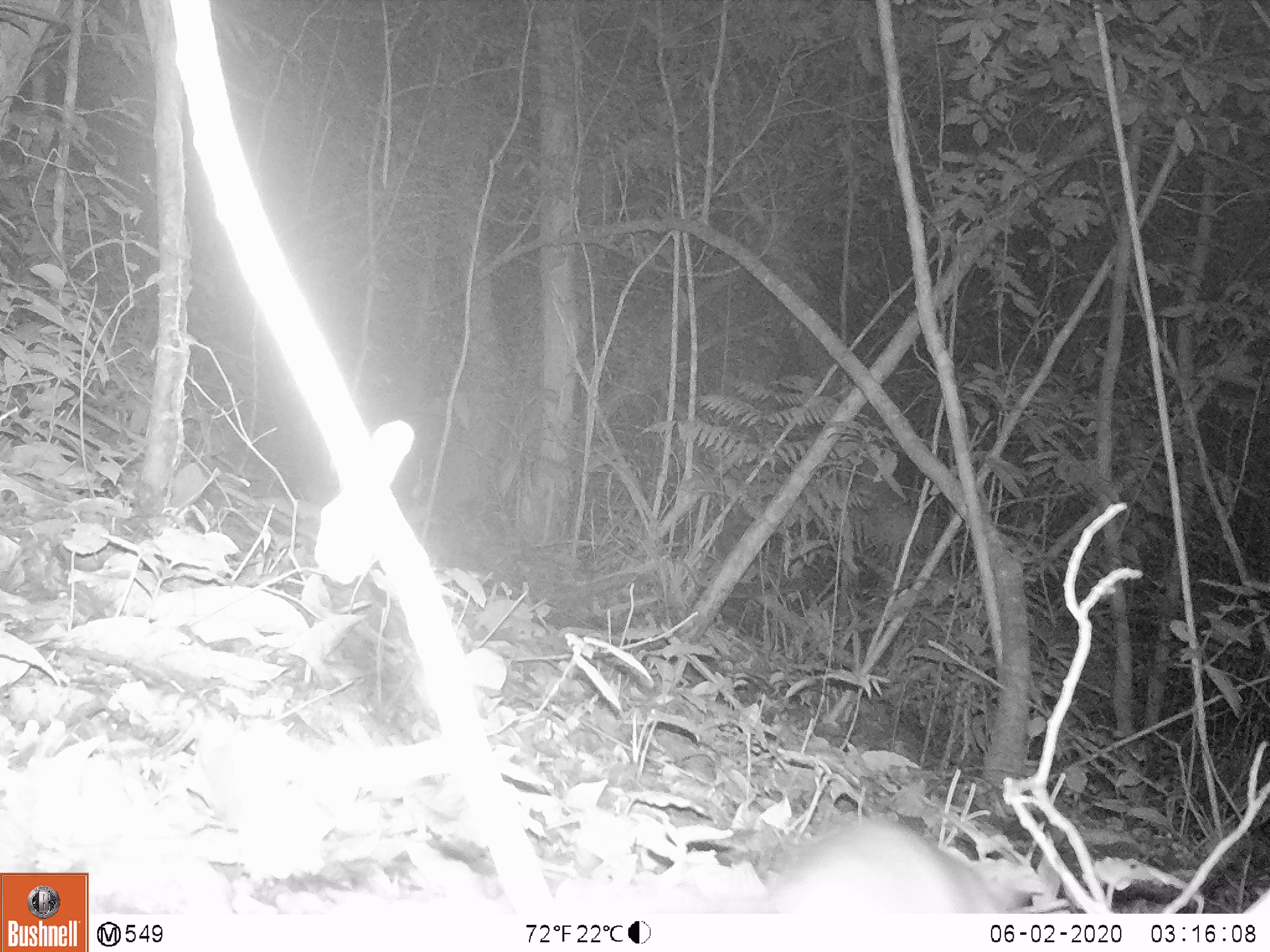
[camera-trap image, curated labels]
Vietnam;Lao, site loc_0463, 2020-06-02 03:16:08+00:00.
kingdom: Animalia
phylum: Chordata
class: Mammalia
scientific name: Mammalia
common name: mammal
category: unidentified small mammal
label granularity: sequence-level